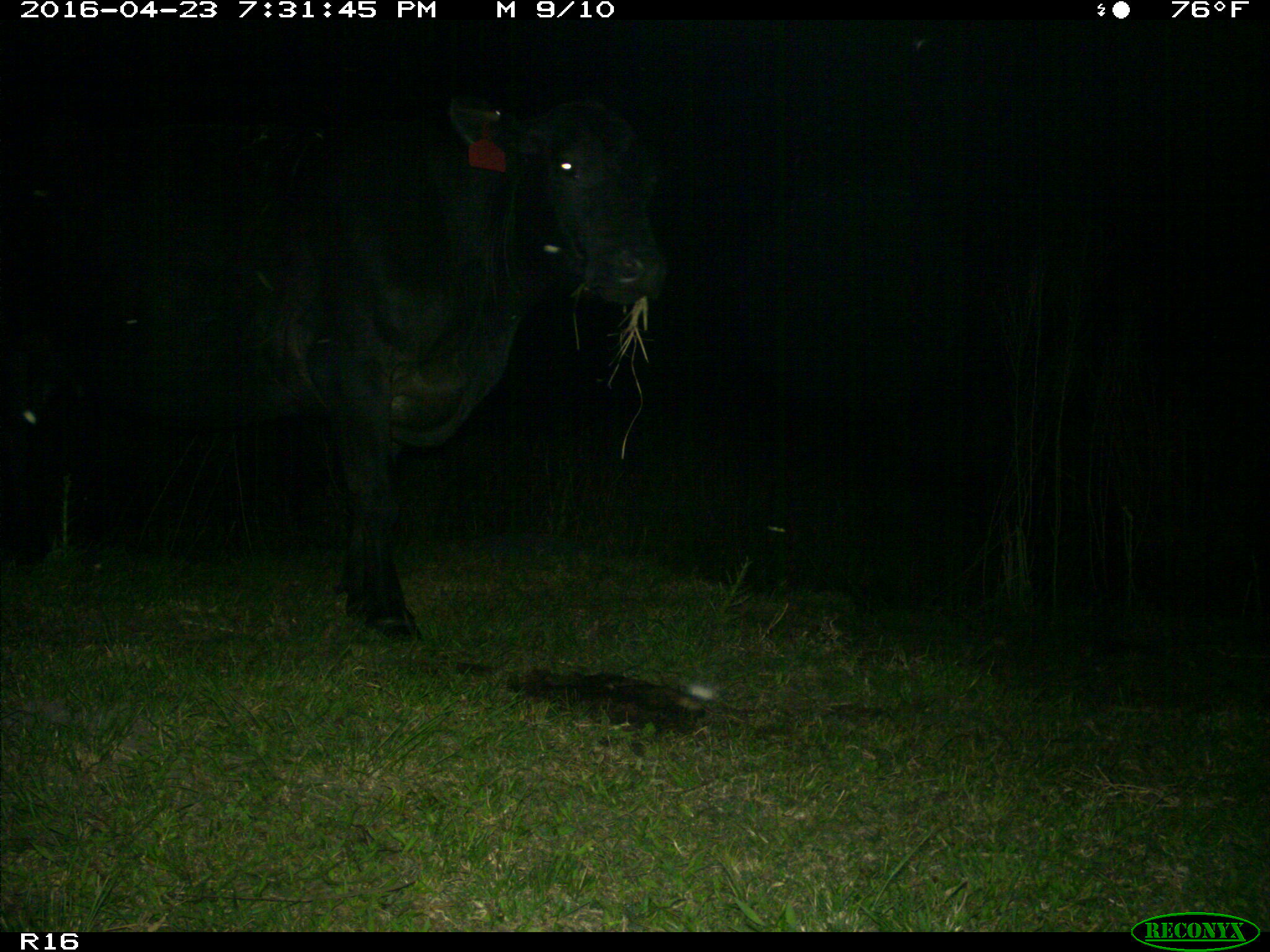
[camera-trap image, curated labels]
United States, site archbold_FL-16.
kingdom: Animalia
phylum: Chordata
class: Mammalia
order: Artiodactyla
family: Bovidae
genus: Bos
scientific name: Bos taurus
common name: domestic cow